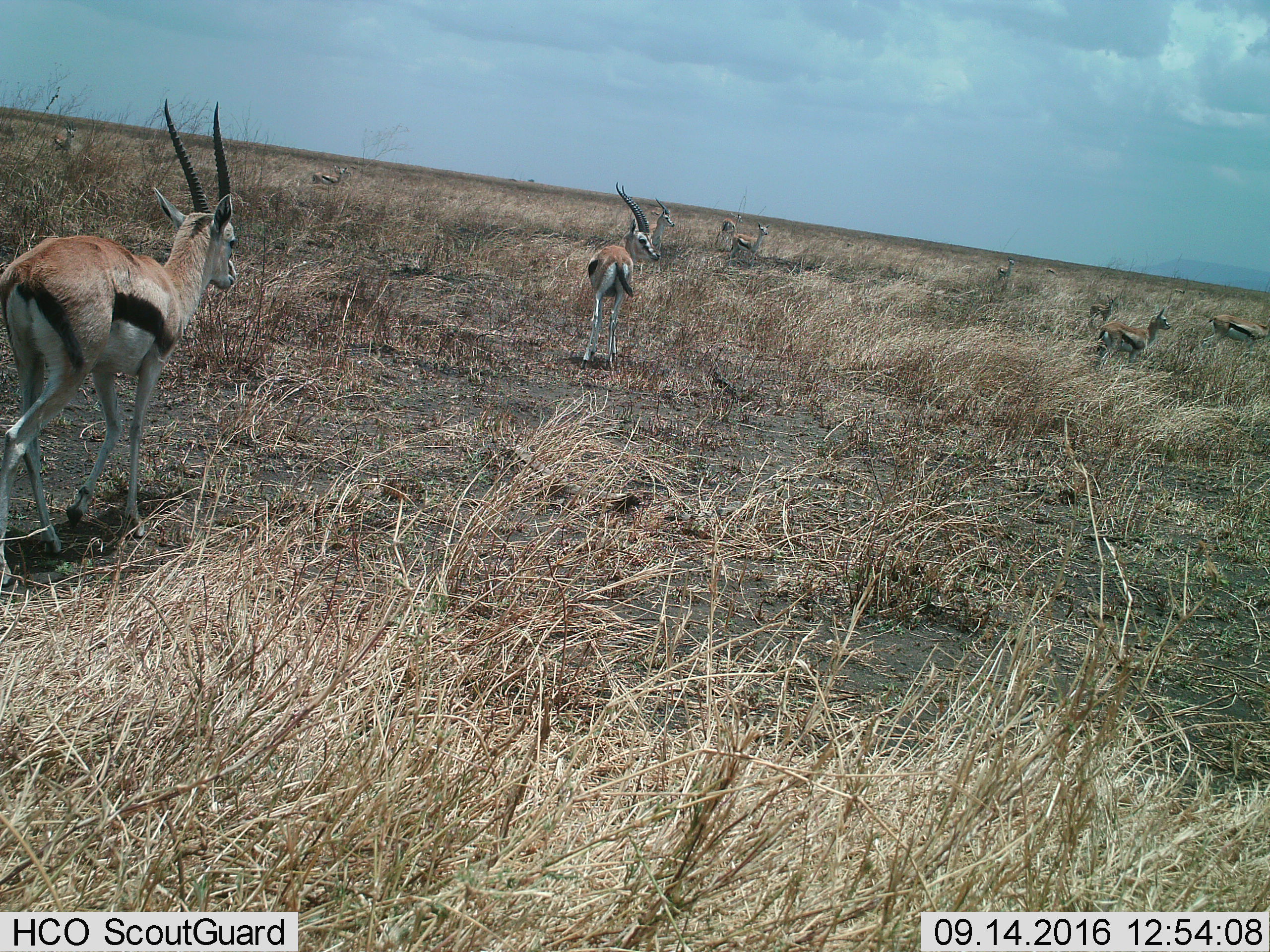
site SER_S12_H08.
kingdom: Animalia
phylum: Chordata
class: Mammalia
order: Artiodactyla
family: Bovidae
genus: Eudorcas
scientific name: Eudorcas thomsonii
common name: thomson's gazelle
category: gazellethomsons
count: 11-50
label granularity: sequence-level